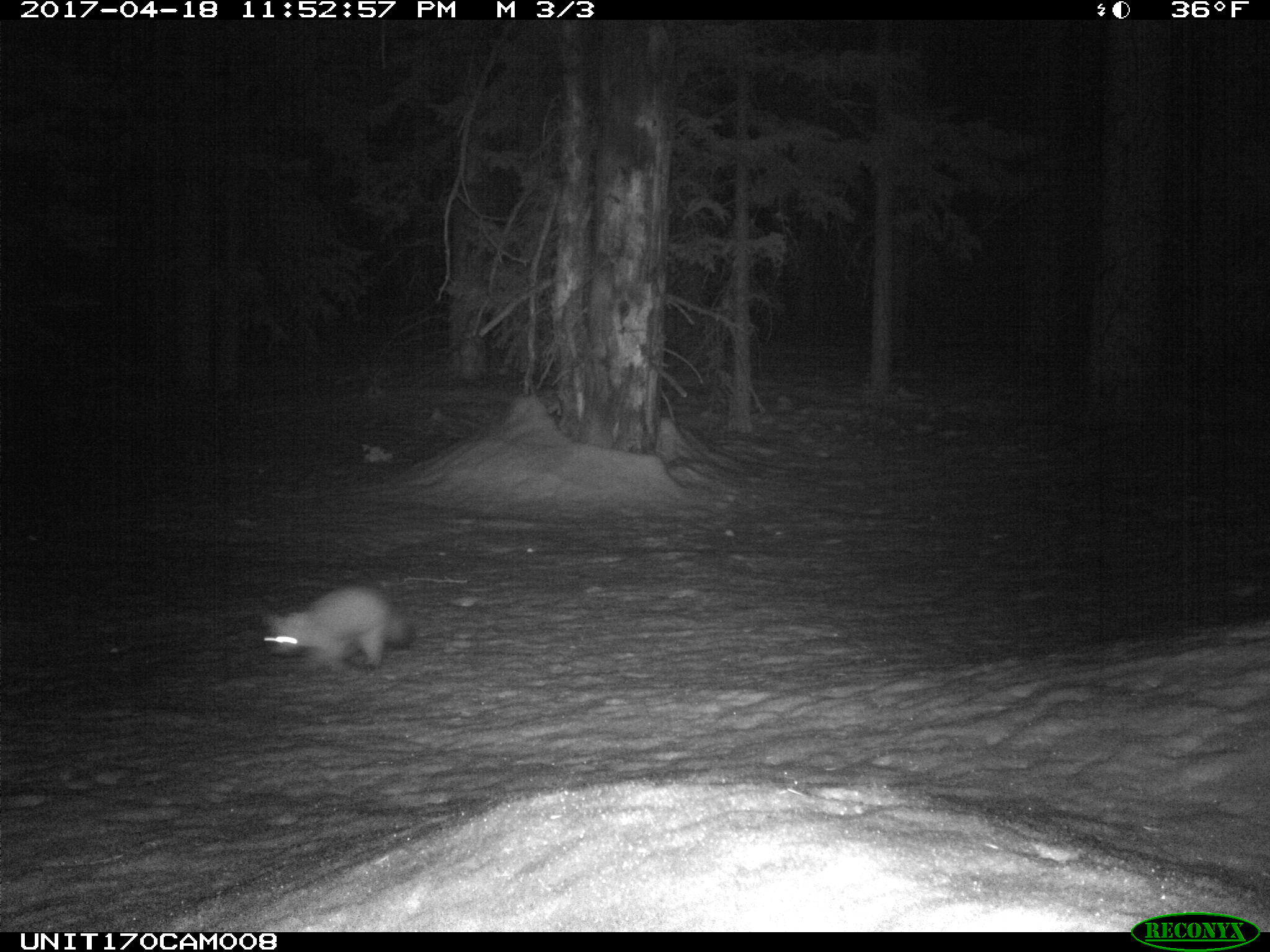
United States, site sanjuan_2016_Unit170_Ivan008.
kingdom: Animalia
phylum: Chordata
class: Mammalia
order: Carnivora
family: Mustelidae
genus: Martes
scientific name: Martes americana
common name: american marten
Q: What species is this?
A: Martes americana (american marten).